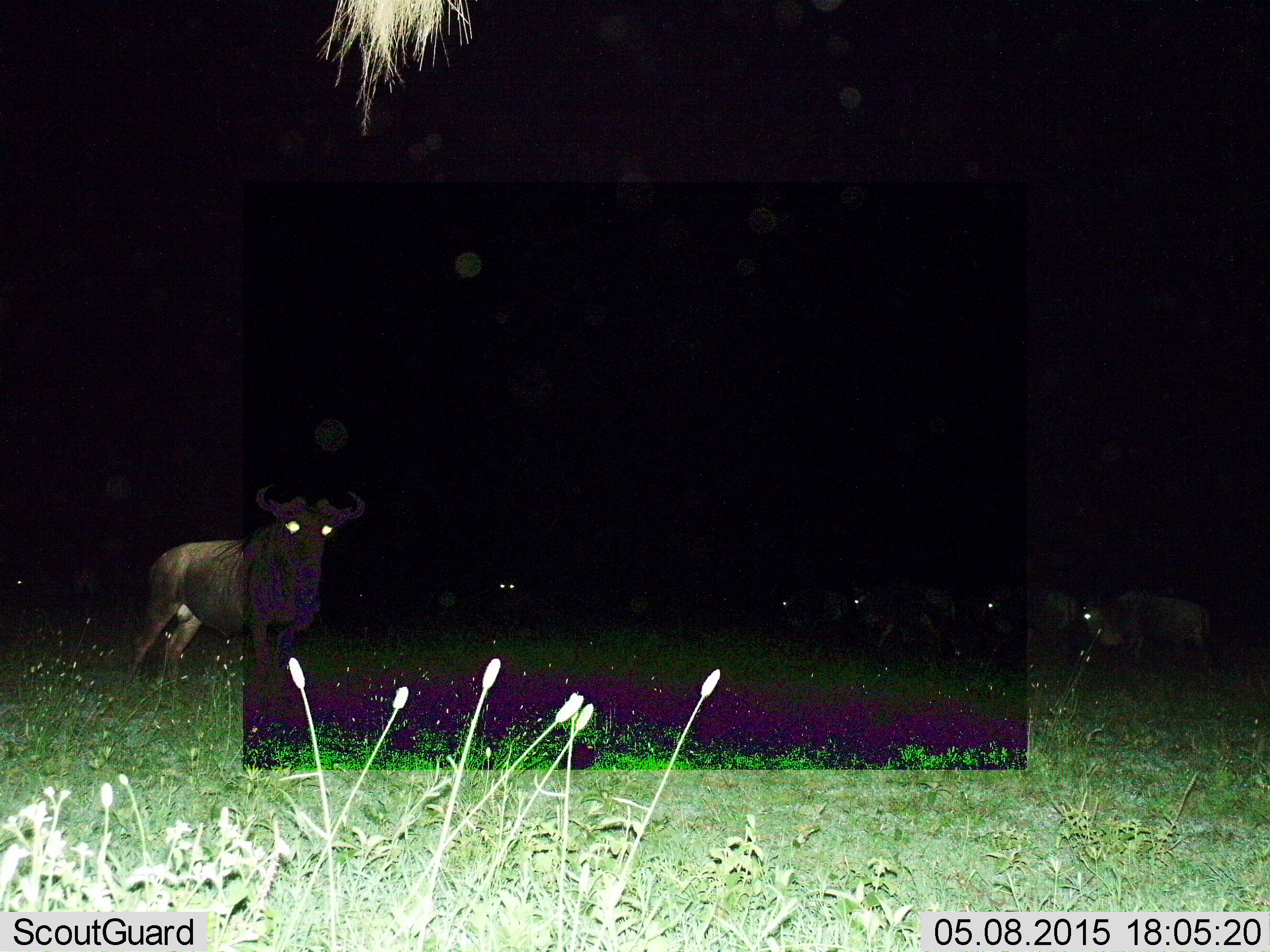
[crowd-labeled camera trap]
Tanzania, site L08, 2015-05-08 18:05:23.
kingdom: Animalia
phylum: Chordata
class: Mammalia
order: Artiodactyla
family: Bovidae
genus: Connochaetes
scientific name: Connochaetes taurinus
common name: blue wildebeest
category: wildebeest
Wildebeest (blue wildebeest) (Connochaetes taurinus), count 7. Behavior (volunteer vote fractions): standing 80%, resting 10%, moving 40%, interacting 0%. Young present (vote fraction): 0%. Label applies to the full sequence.